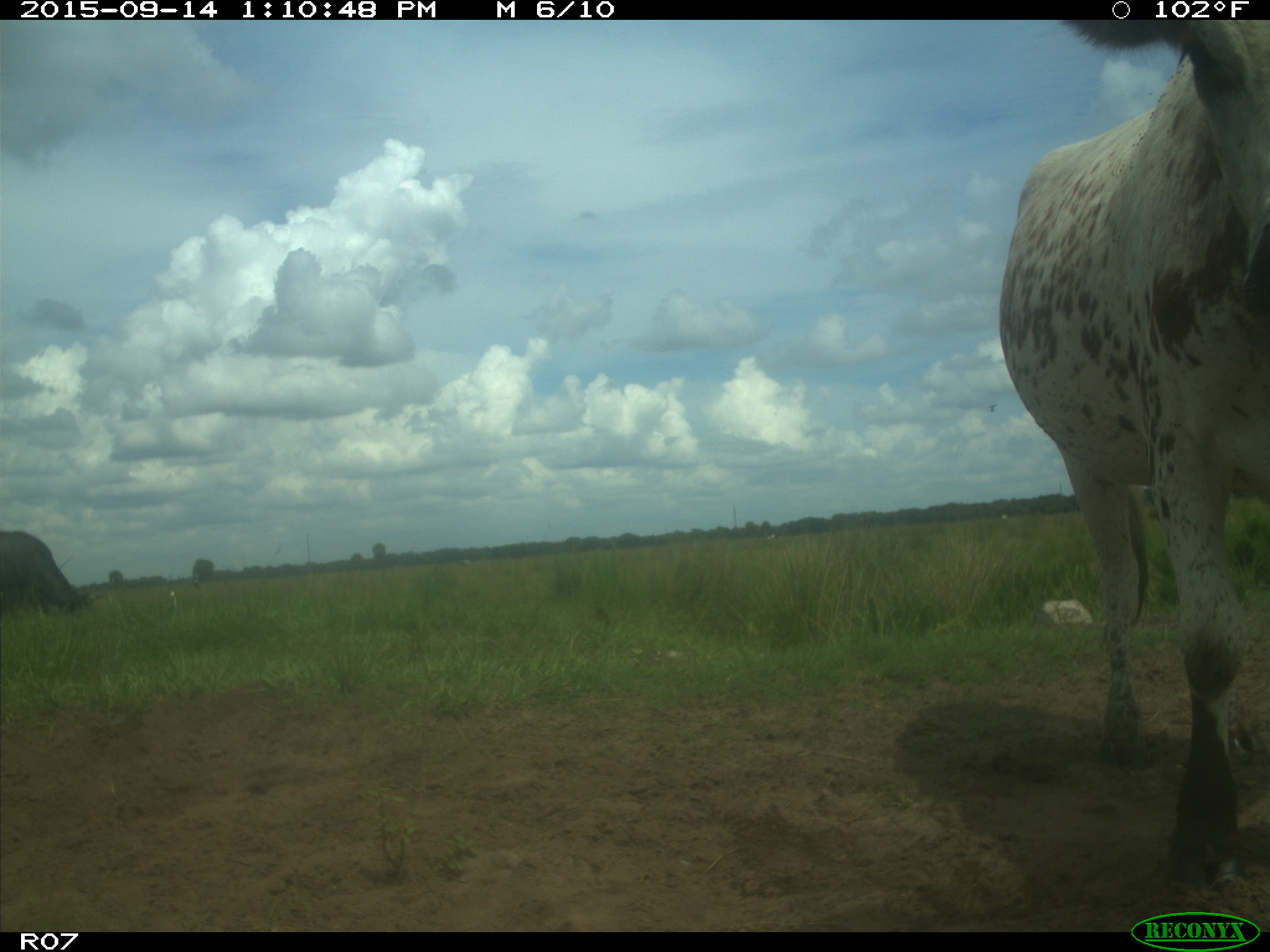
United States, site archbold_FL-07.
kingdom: Animalia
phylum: Chordata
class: Mammalia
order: Artiodactyla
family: Bovidae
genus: Bos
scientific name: Bos taurus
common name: domestic cow